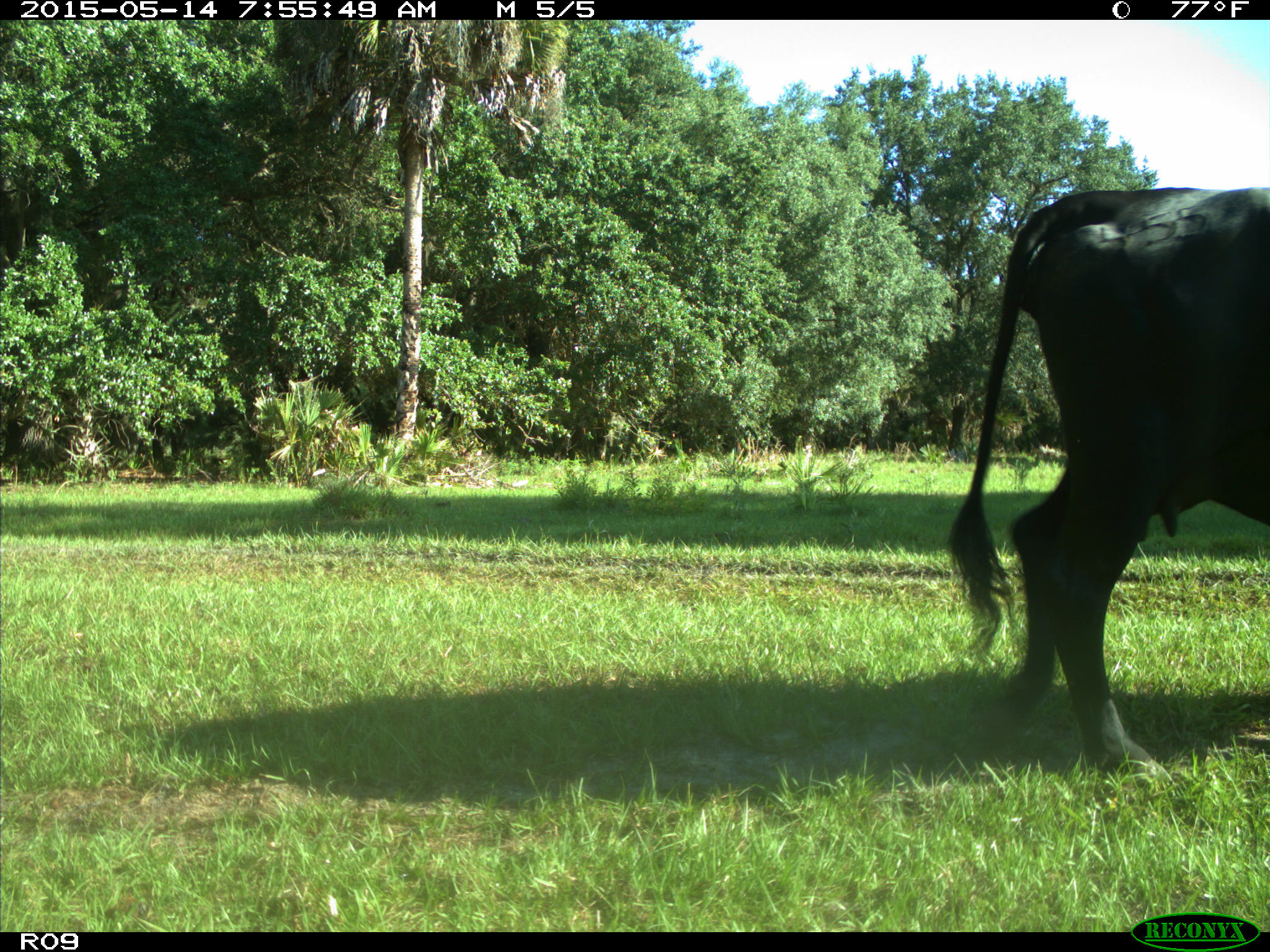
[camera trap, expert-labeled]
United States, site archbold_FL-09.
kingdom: Animalia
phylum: Chordata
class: Mammalia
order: Artiodactyla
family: Bovidae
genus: Bos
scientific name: Bos taurus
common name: domestic cow